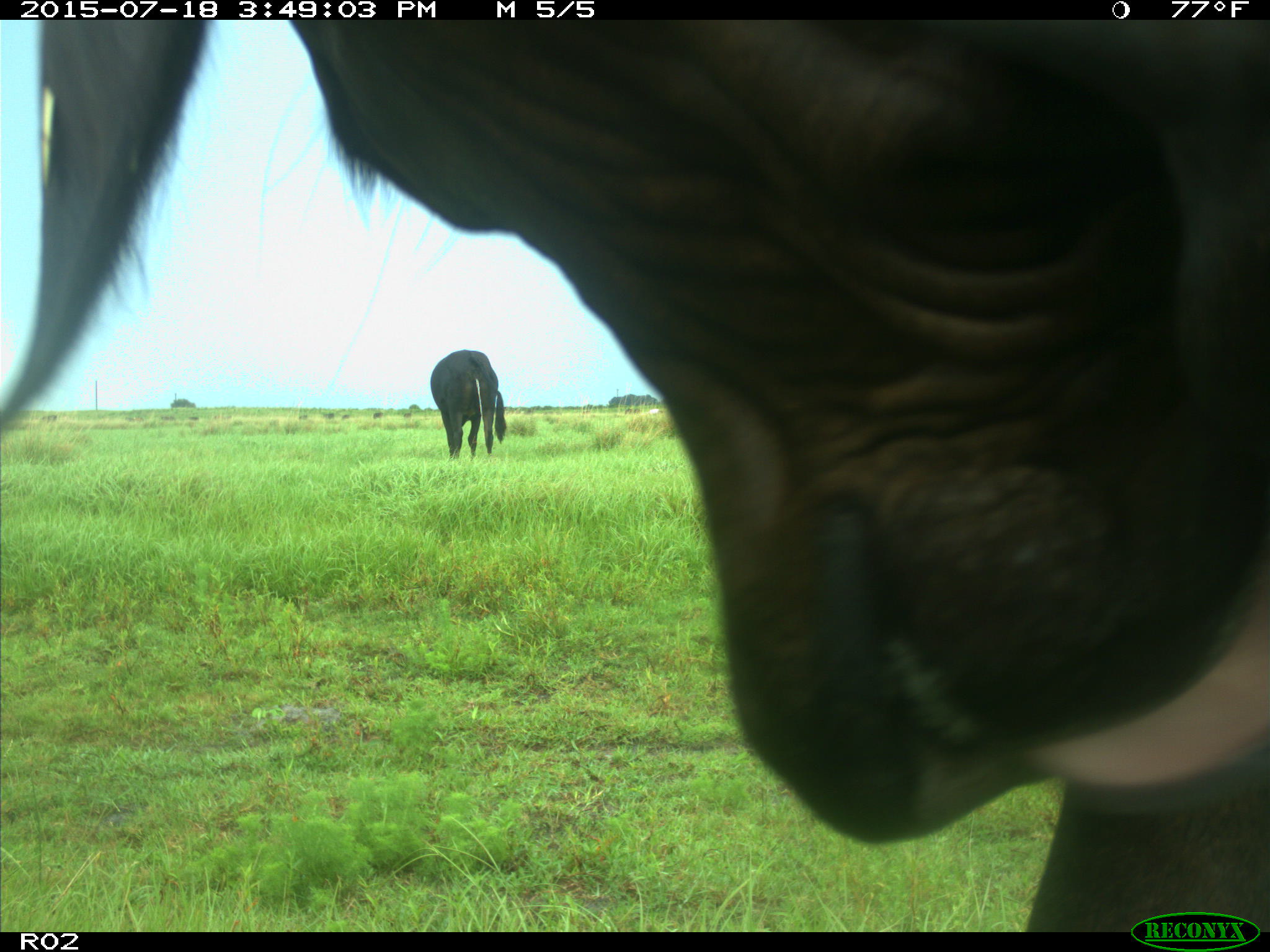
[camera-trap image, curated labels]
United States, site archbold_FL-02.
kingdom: Animalia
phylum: Chordata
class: Mammalia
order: Artiodactyla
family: Bovidae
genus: Bos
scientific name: Bos taurus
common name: domestic cow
Bos taurus (domestic cow).